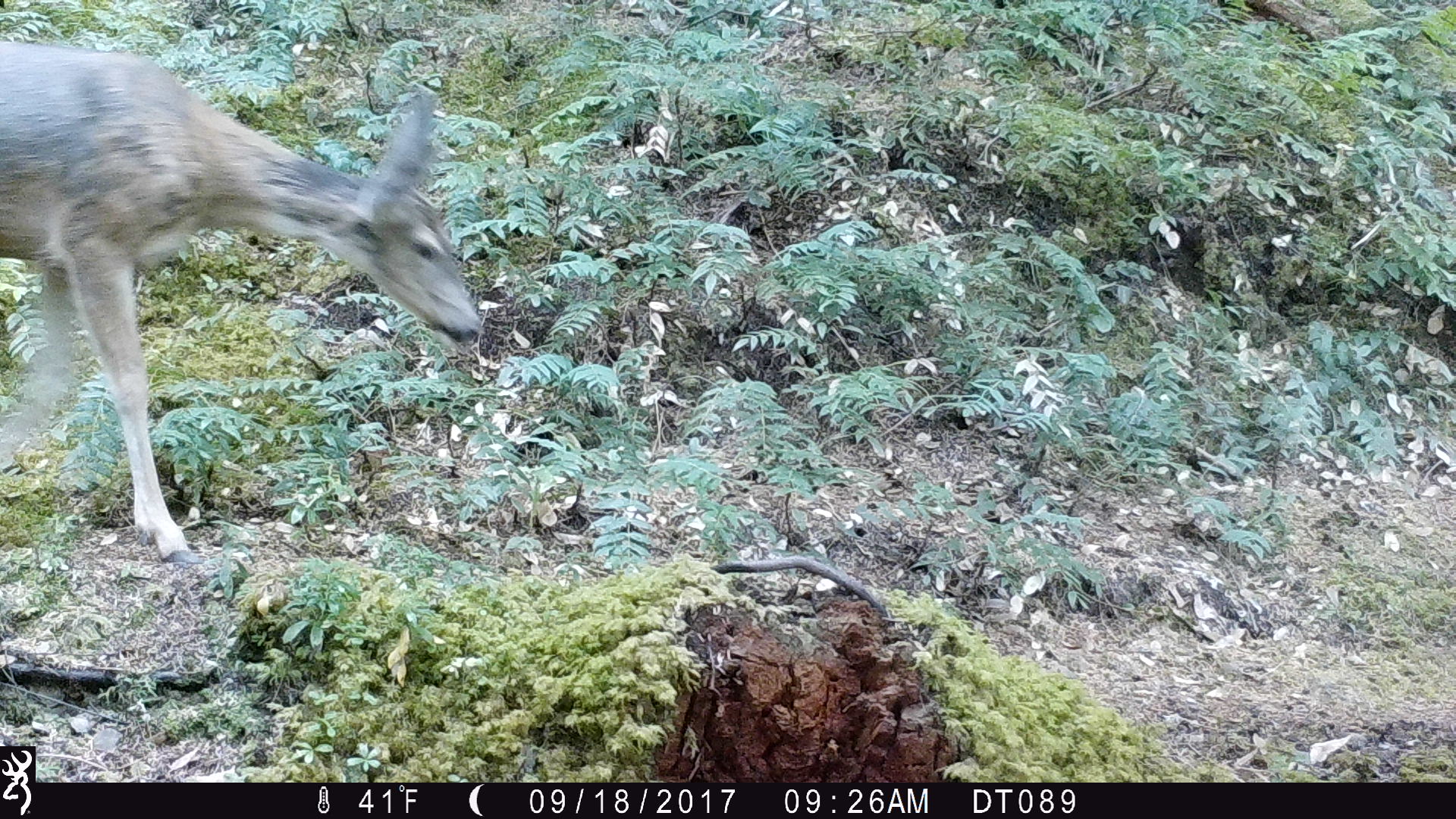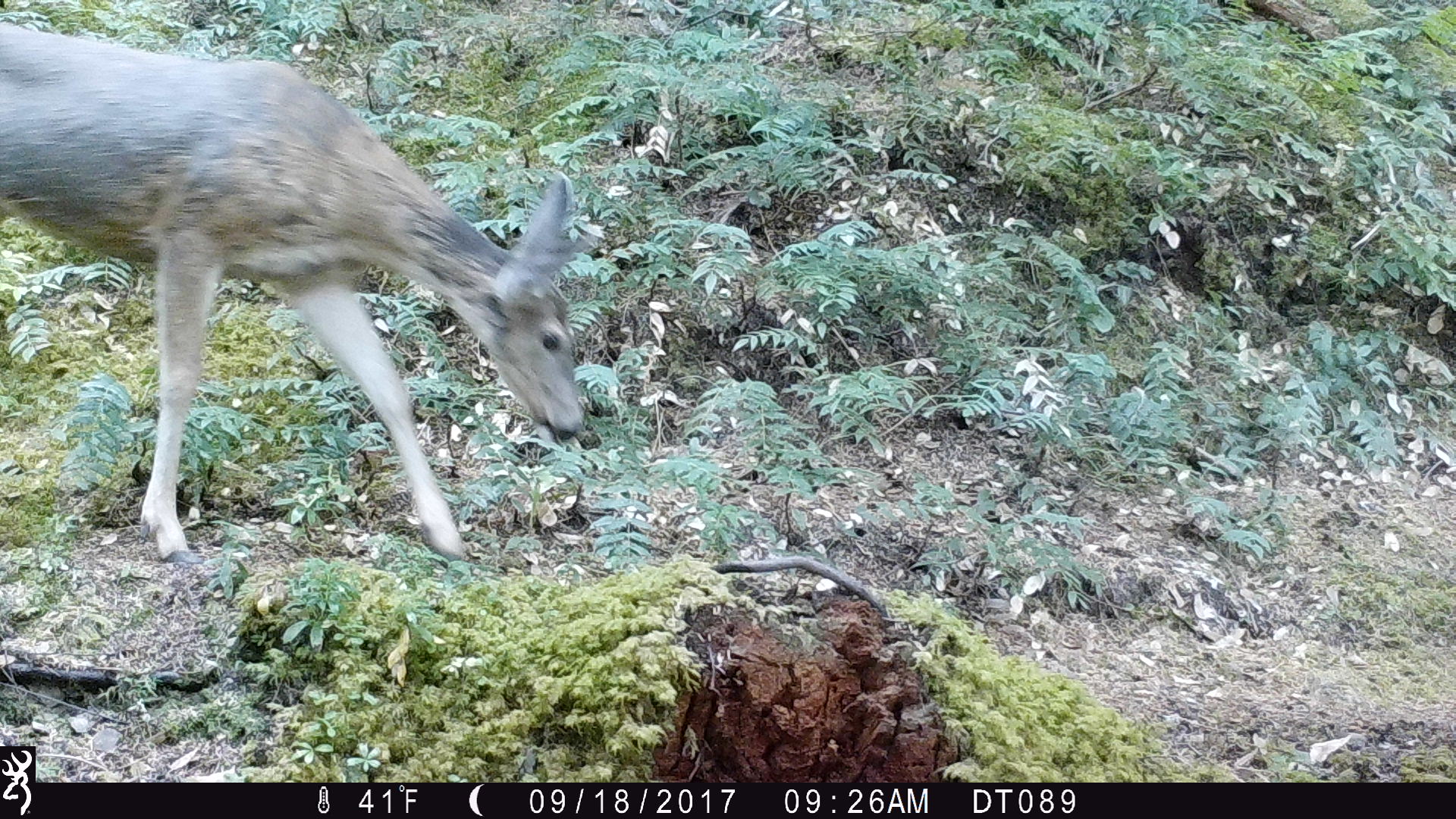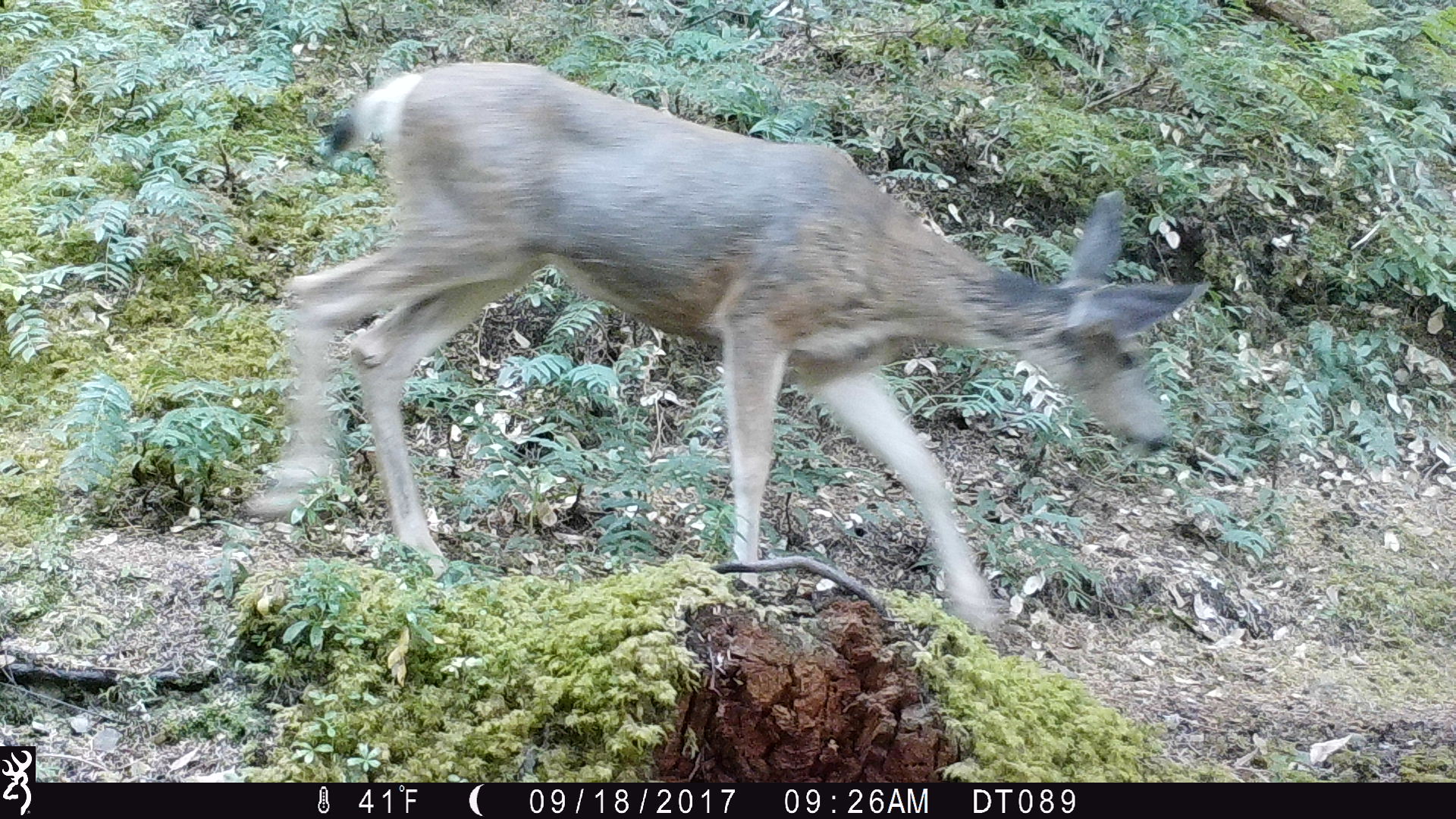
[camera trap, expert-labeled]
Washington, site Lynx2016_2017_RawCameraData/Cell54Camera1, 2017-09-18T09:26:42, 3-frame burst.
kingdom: Animalia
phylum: Chordata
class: Mammalia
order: Artiodactyla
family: Cervidae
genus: Odocoileus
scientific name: Odocoileus hemionus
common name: mule deer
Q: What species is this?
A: Odocoileus hemionus (mule deer).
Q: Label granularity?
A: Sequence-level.